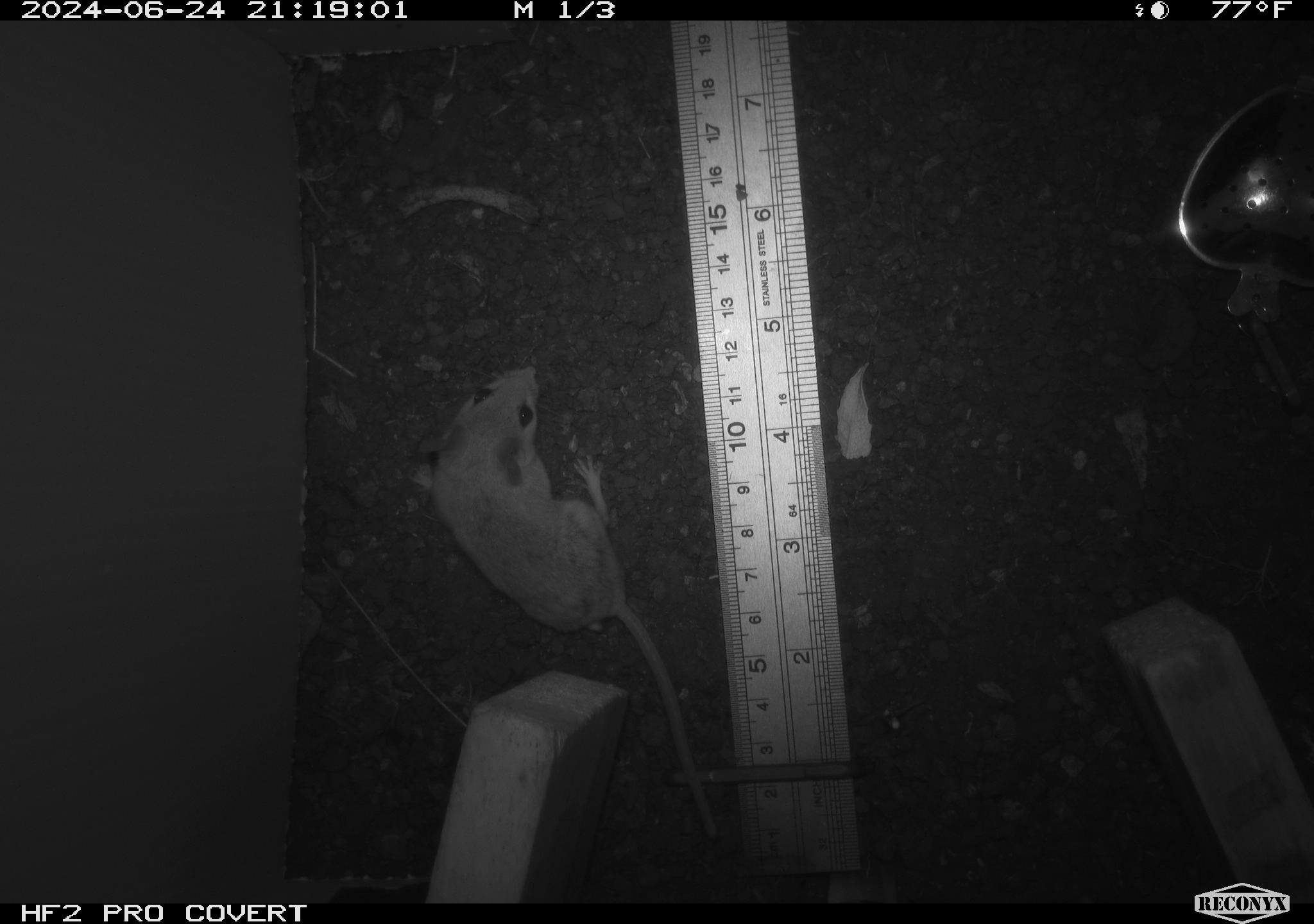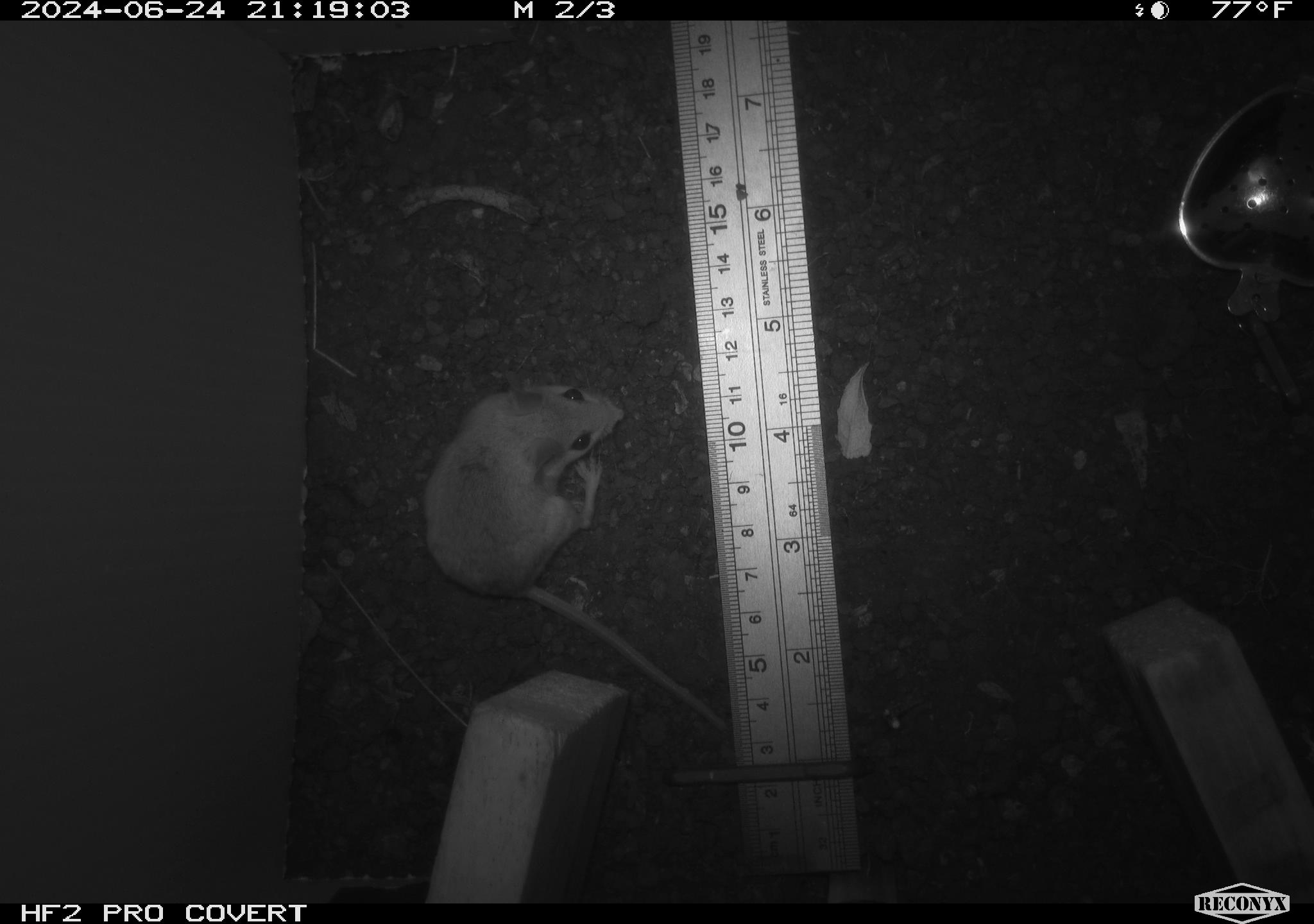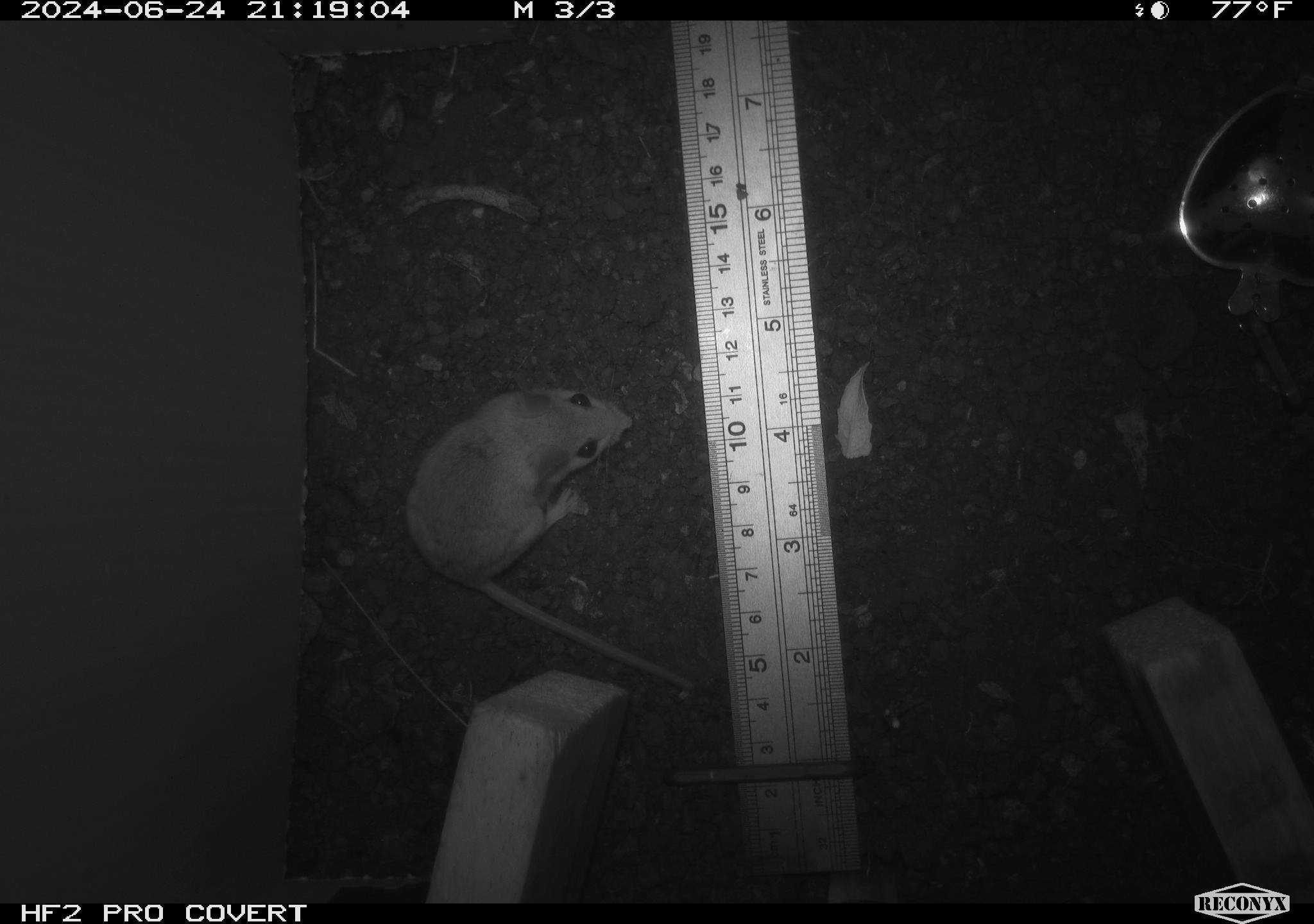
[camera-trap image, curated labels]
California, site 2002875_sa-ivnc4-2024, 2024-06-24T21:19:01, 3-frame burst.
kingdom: Animalia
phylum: Chordata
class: Mammalia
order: Rodentia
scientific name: Rodentia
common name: mouse species